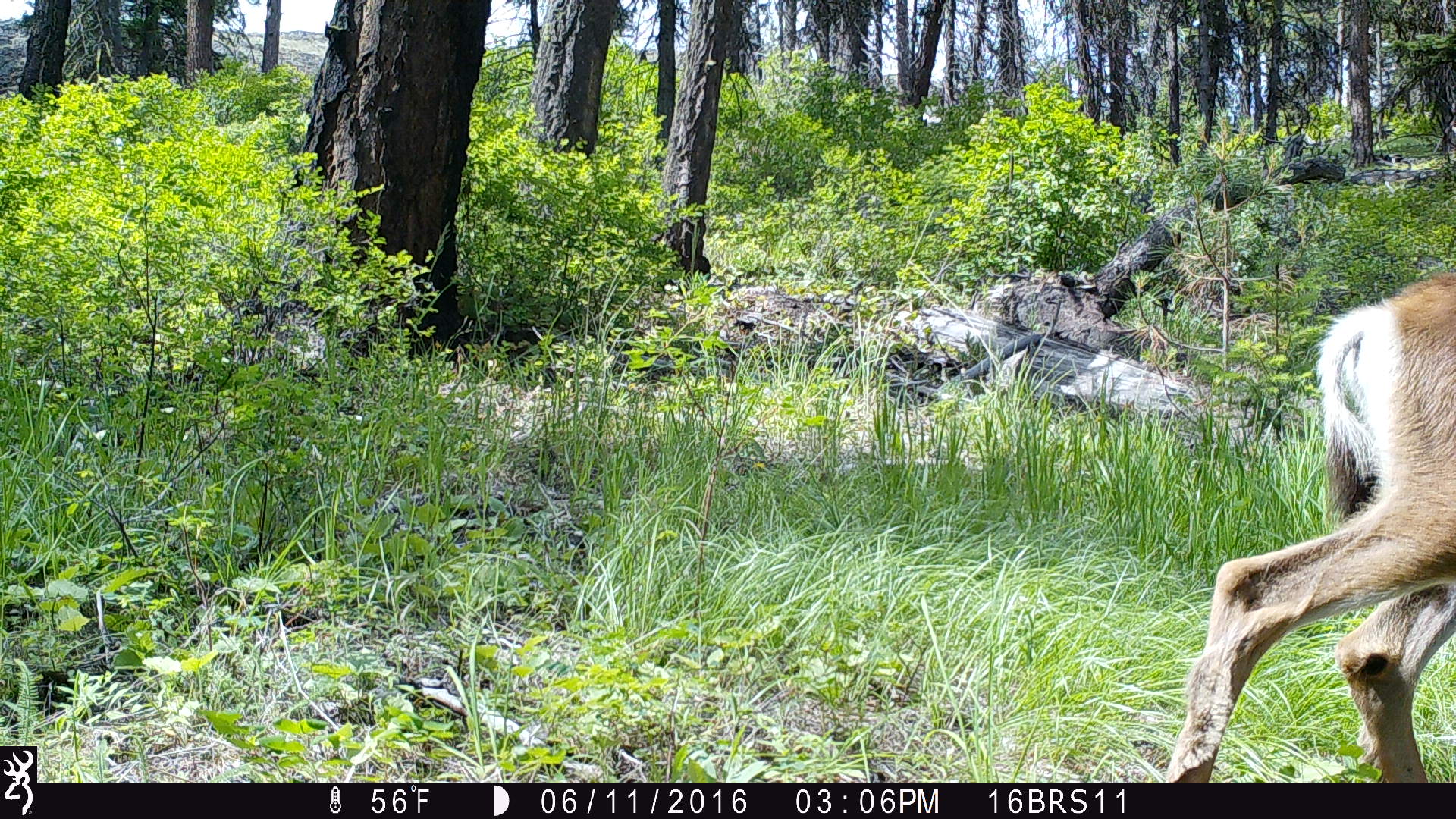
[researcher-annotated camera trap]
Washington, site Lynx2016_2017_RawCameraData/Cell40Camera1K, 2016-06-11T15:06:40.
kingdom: Animalia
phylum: Chordata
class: Mammalia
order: Artiodactyla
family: Cervidae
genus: Odocoileus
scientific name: Odocoileus hemionus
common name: mule deer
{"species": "Odocoileus hemionus (mule deer)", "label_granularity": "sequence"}